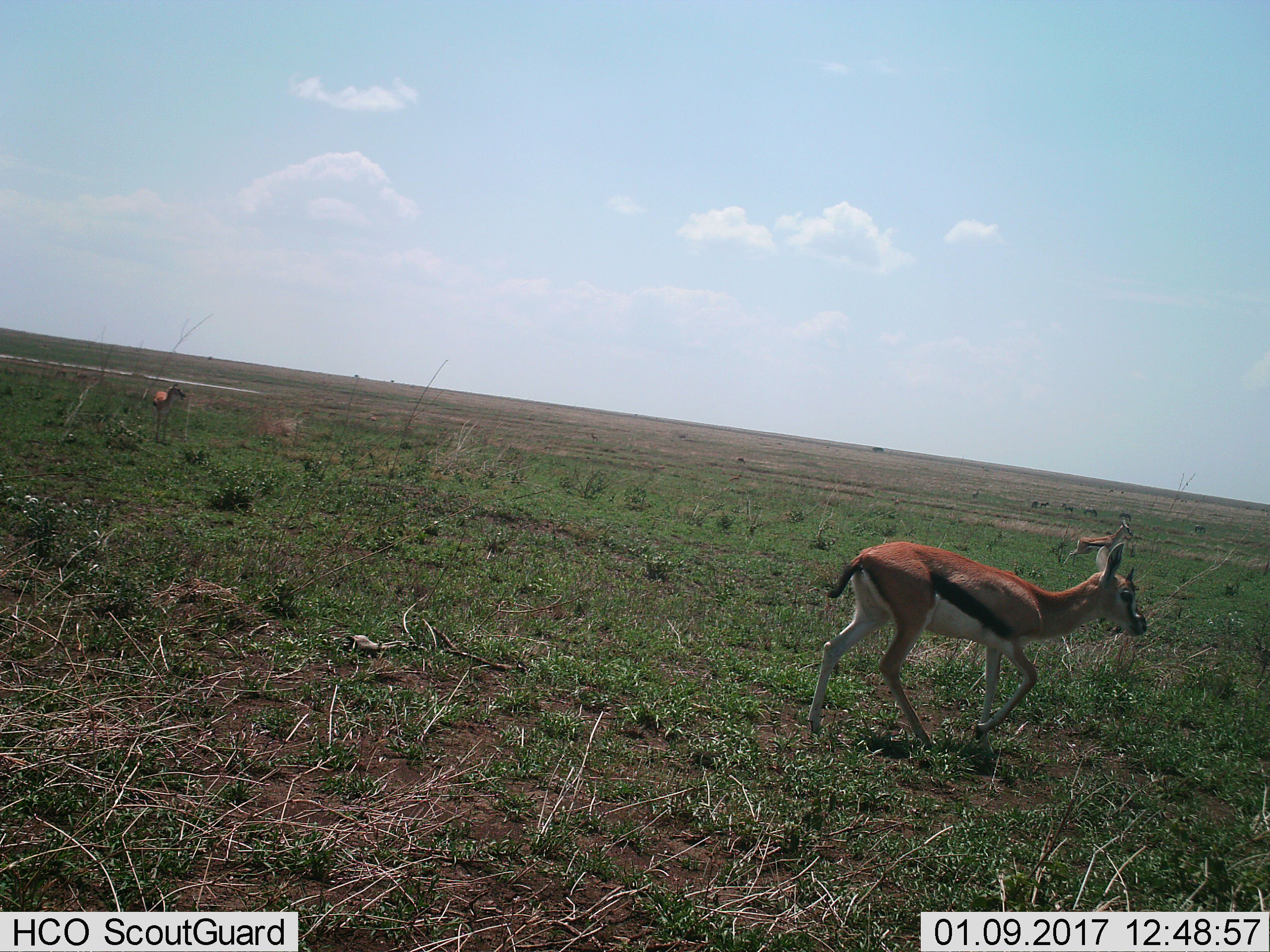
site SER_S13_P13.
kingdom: Animalia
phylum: Chordata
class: Mammalia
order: Artiodactyla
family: Bovidae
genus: Eudorcas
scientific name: Eudorcas thomsonii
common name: thomson's gazelle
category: gazellethomsons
Gazellethomsons (thomson's gazelle) (Eudorcas thomsonii), count 2. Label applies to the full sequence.